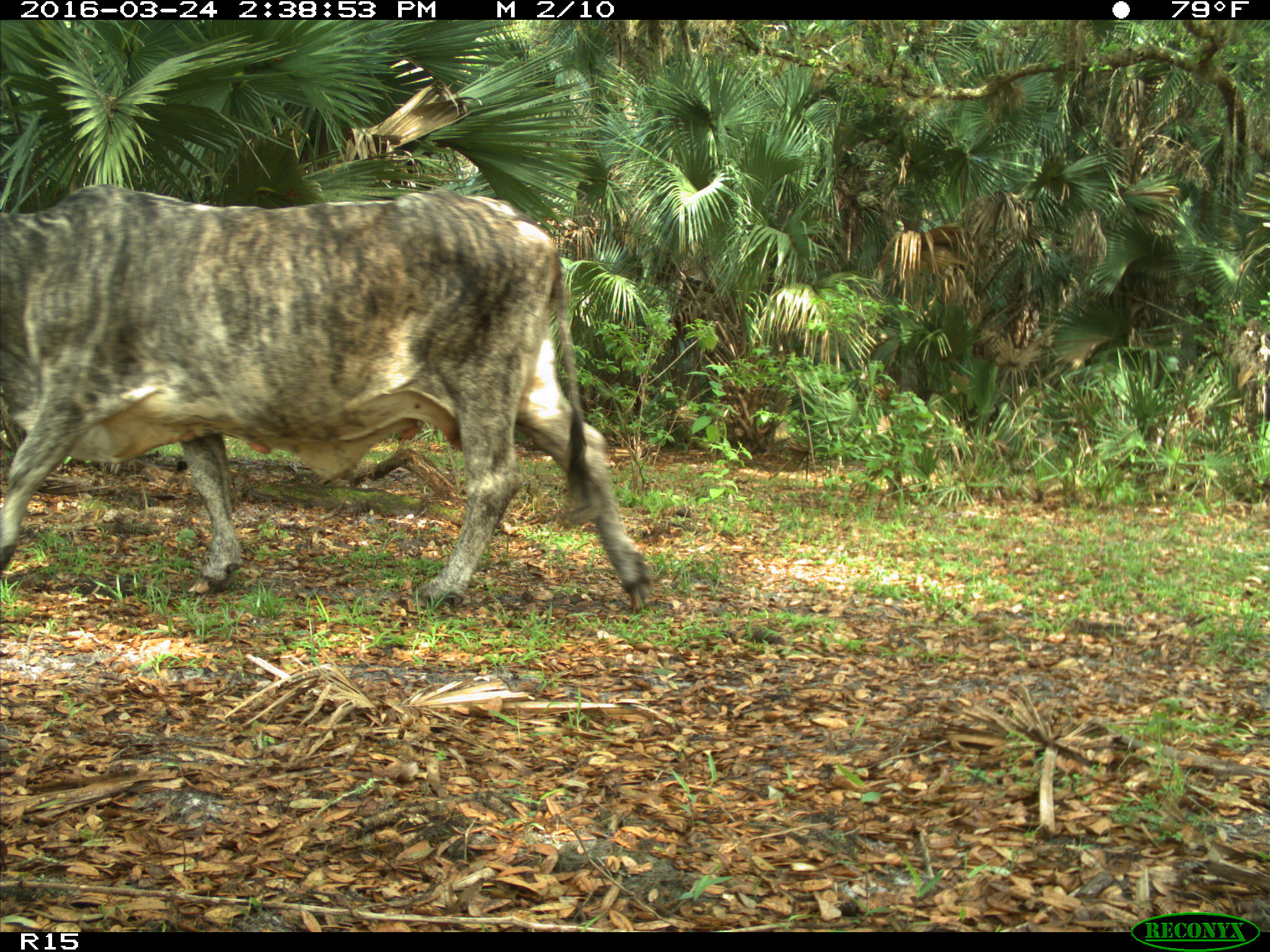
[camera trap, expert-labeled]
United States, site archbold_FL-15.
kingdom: Animalia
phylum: Chordata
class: Mammalia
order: Artiodactyla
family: Bovidae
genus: Bos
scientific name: Bos taurus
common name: domestic cow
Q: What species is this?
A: Bos taurus (domestic cow).